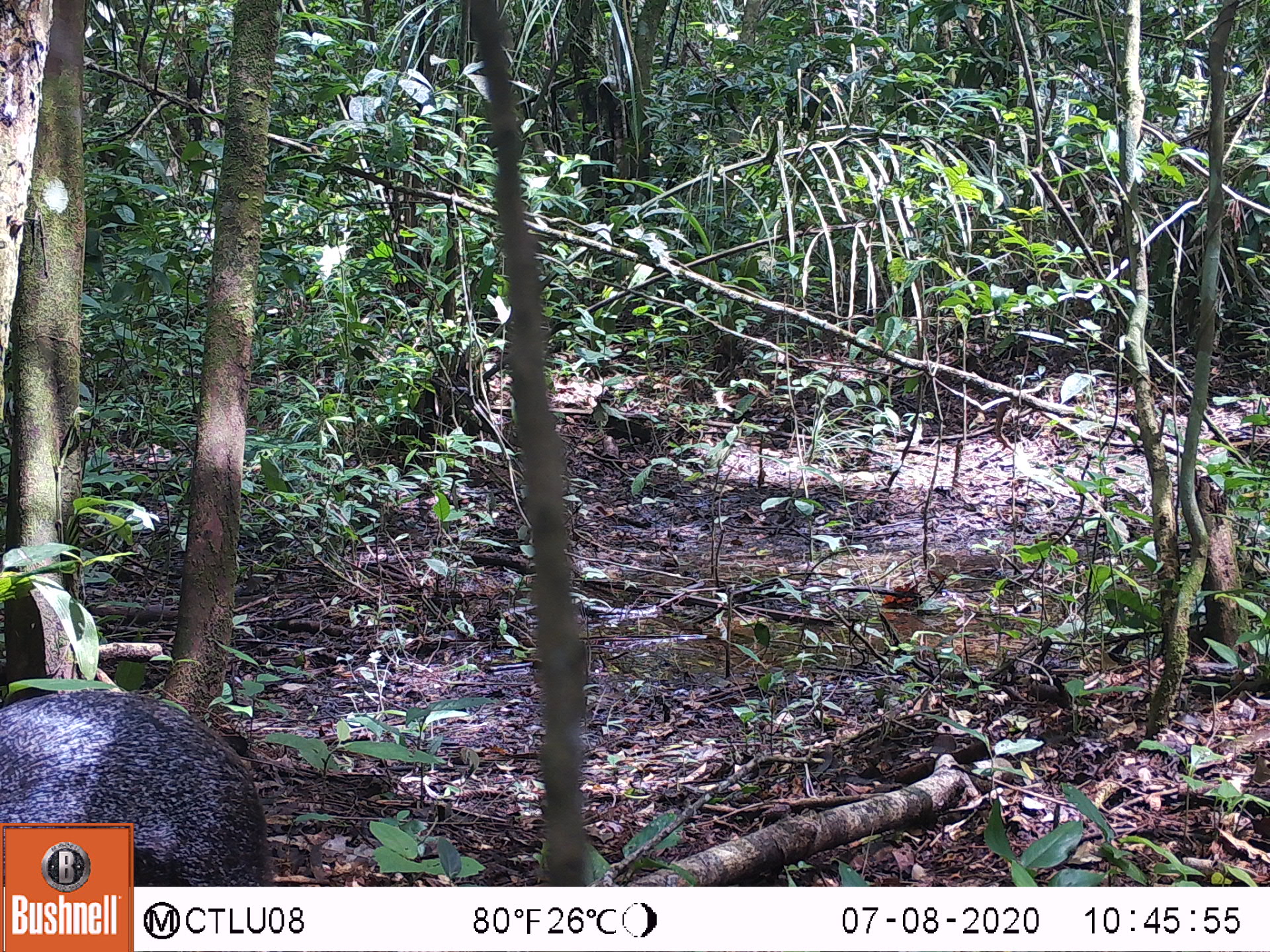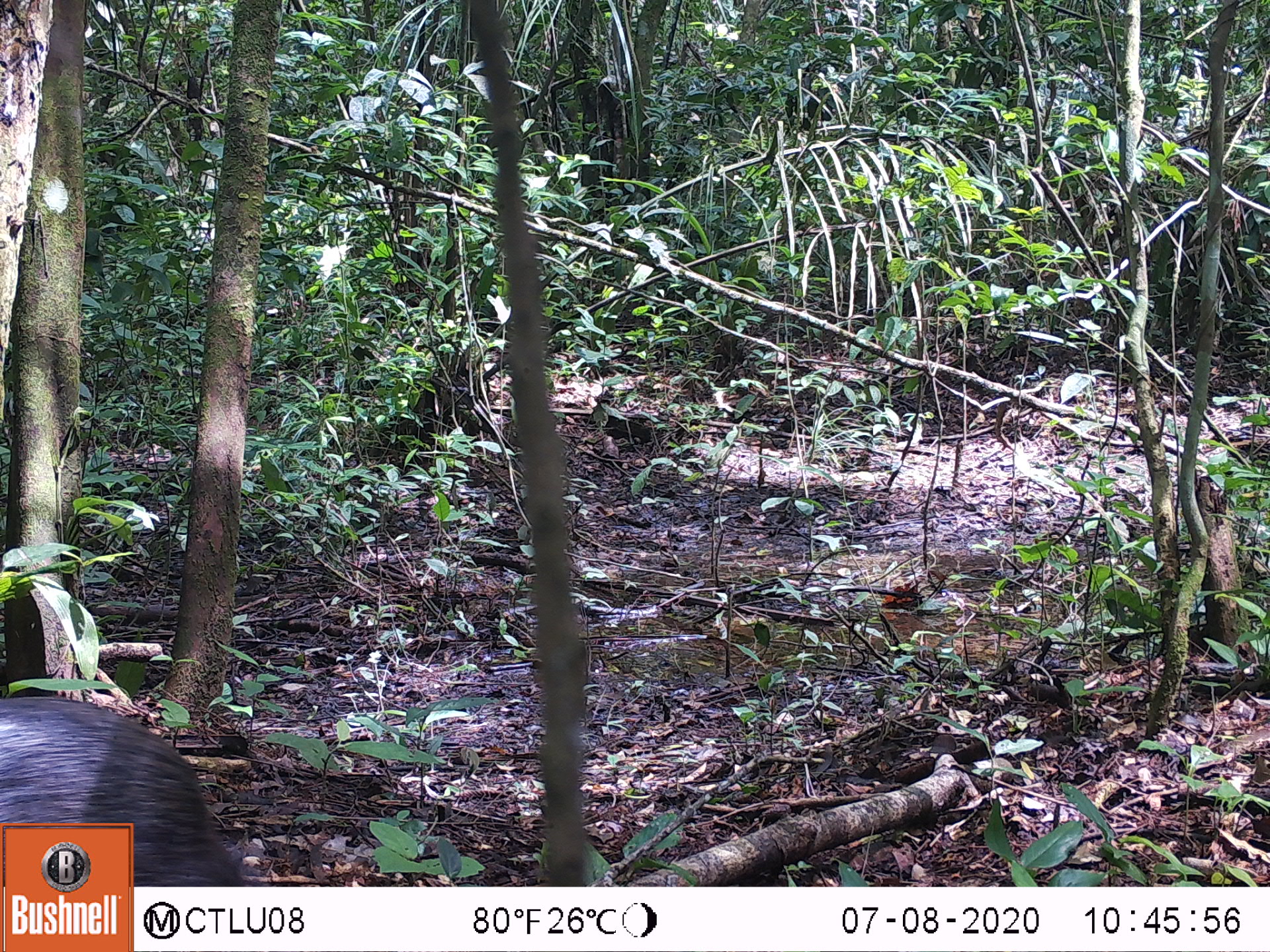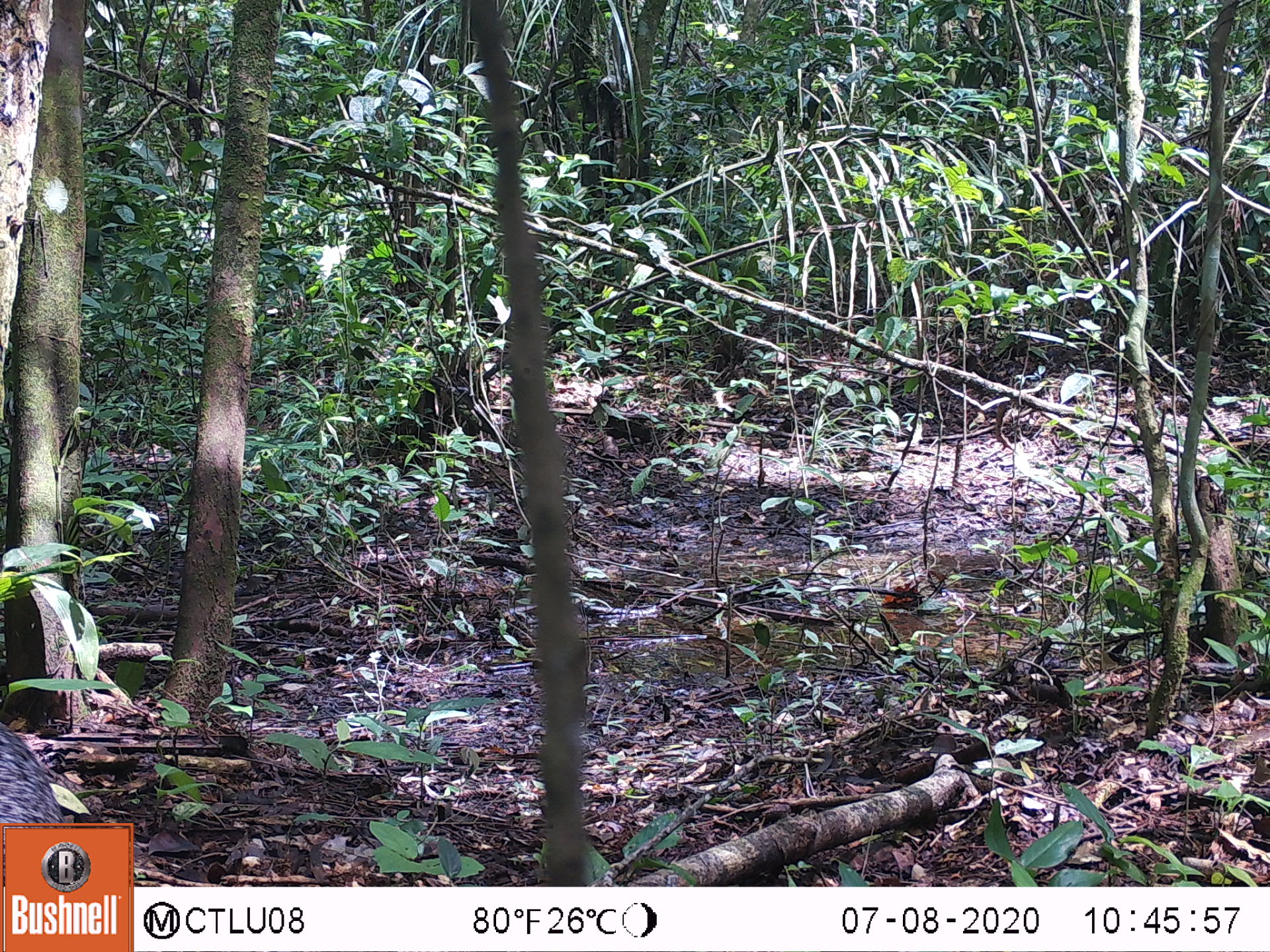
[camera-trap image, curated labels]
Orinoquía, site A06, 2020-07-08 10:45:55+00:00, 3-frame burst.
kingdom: Animalia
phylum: Chordata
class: Mammalia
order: Rodentia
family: Dasyproctidae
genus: Dasyprocta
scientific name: Dasyprocta fuliginosa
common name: black agouti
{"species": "black agouti (Dasyprocta fuliginosa)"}